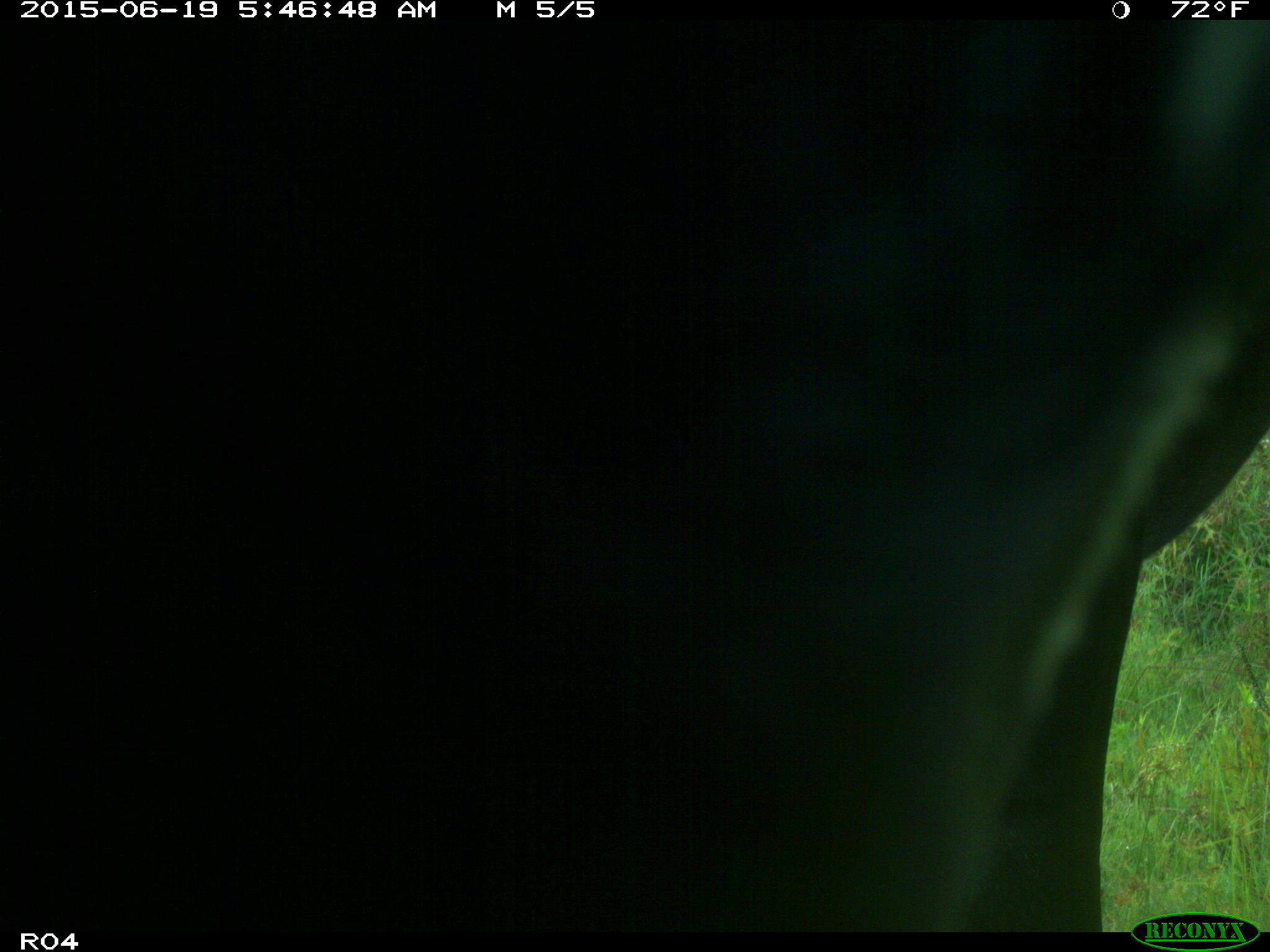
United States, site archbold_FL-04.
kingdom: Animalia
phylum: Chordata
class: Mammalia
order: Artiodactyla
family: Bovidae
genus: Bos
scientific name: Bos taurus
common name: domestic cow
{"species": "Bos taurus (domestic cow)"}